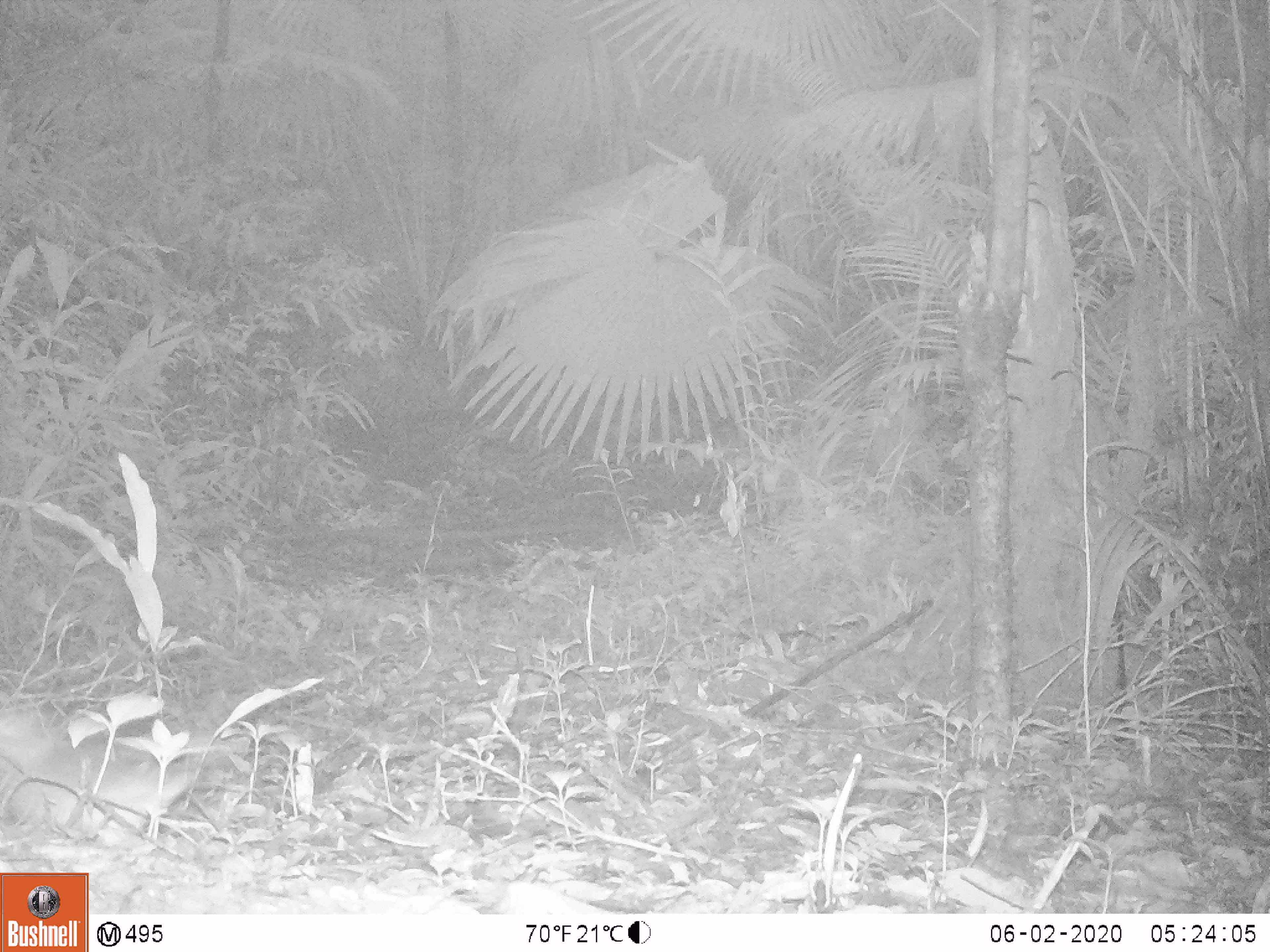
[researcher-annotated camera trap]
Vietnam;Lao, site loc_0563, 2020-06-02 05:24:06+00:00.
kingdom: Animalia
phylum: Chordata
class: Mammalia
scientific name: Mammalia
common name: mammal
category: unidentified small mammal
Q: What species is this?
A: Unidentified small mammal (mammal) (Mammalia).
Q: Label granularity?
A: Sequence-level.